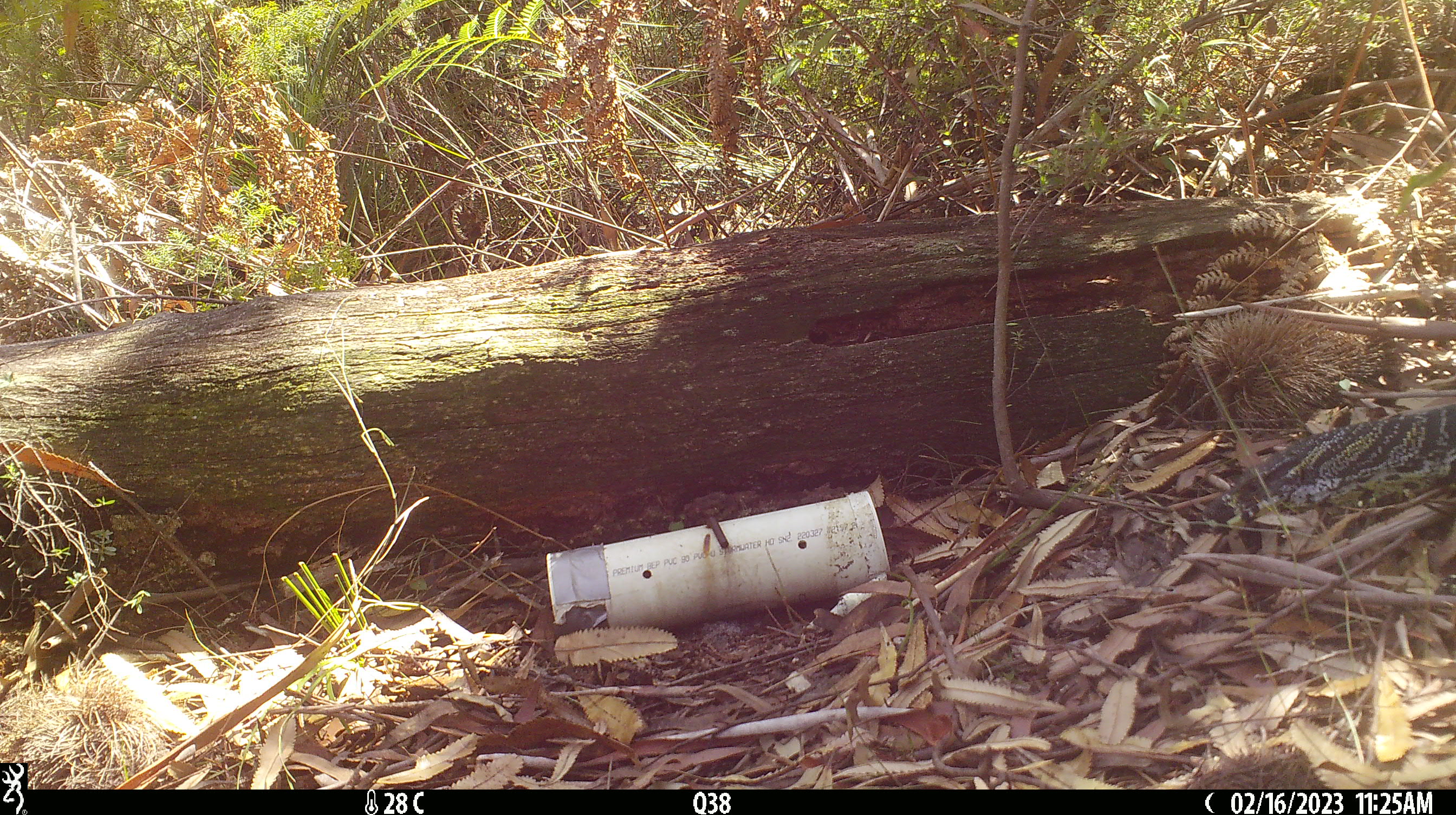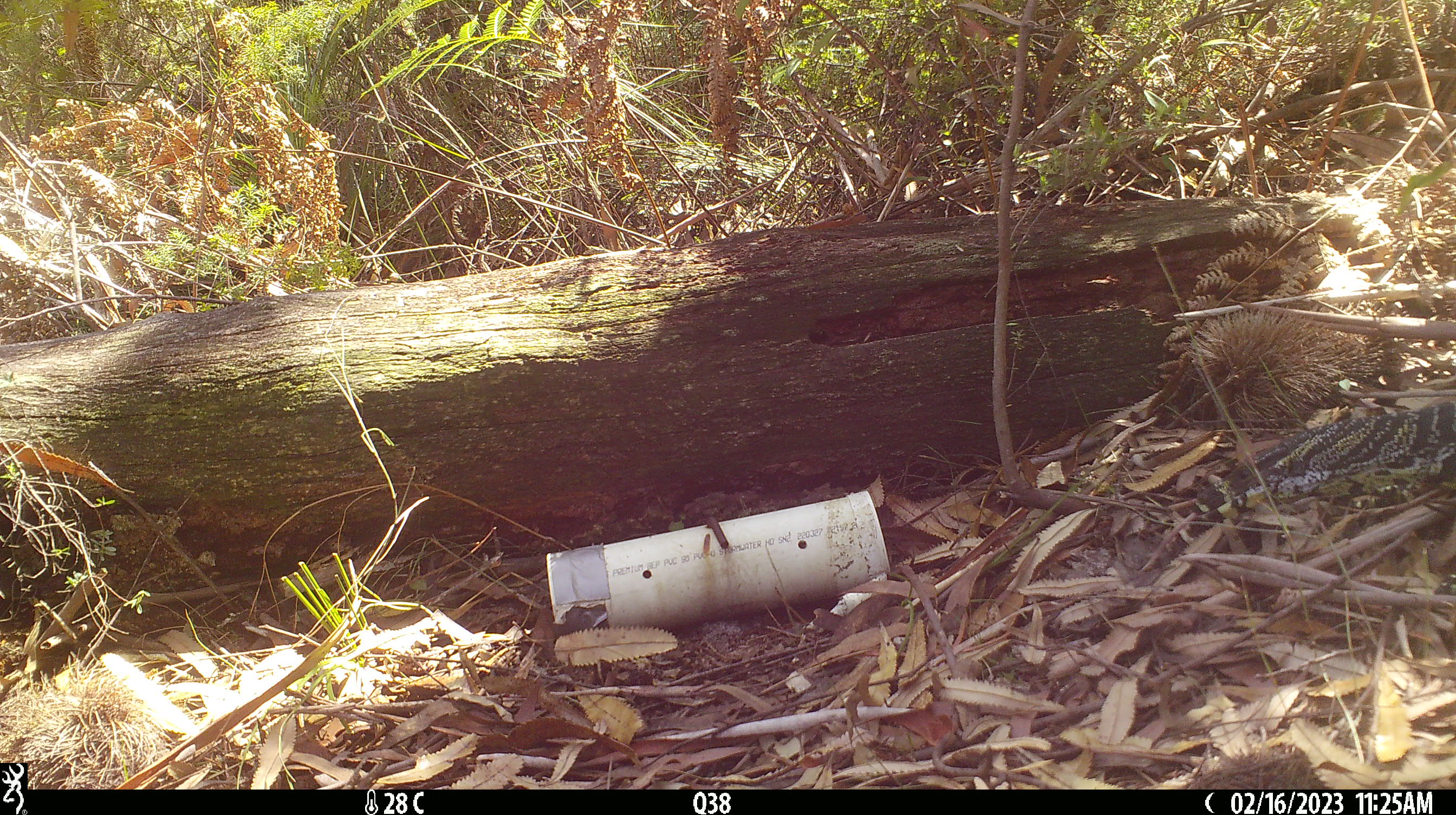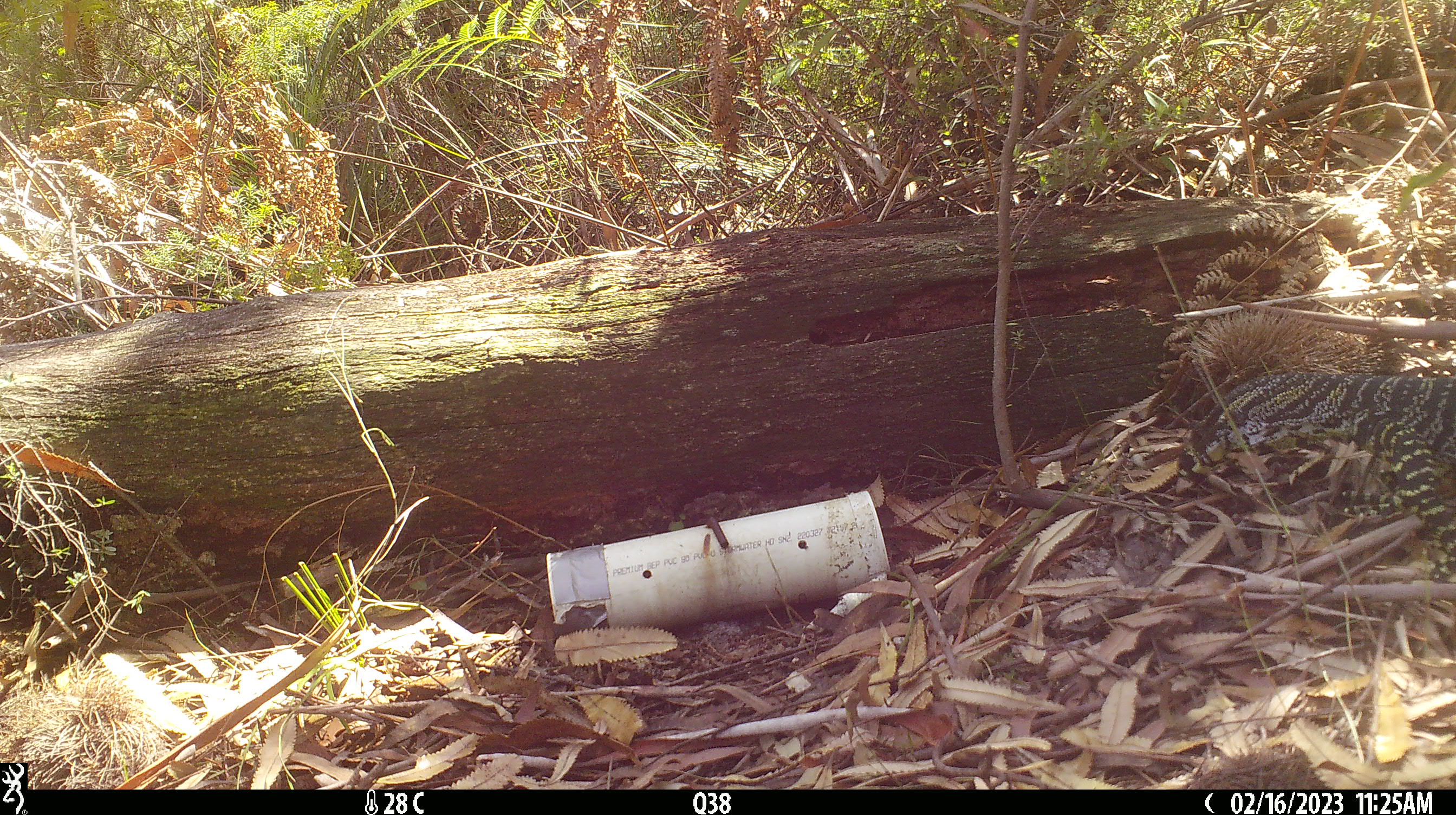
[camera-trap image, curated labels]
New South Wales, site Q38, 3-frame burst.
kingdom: Animalia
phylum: Chordata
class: Reptilia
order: Squamata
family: Varanidae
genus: Varanus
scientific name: Varanus varius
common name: lace monitor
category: goanna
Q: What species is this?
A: Goanna (lace monitor) (Varanus varius).